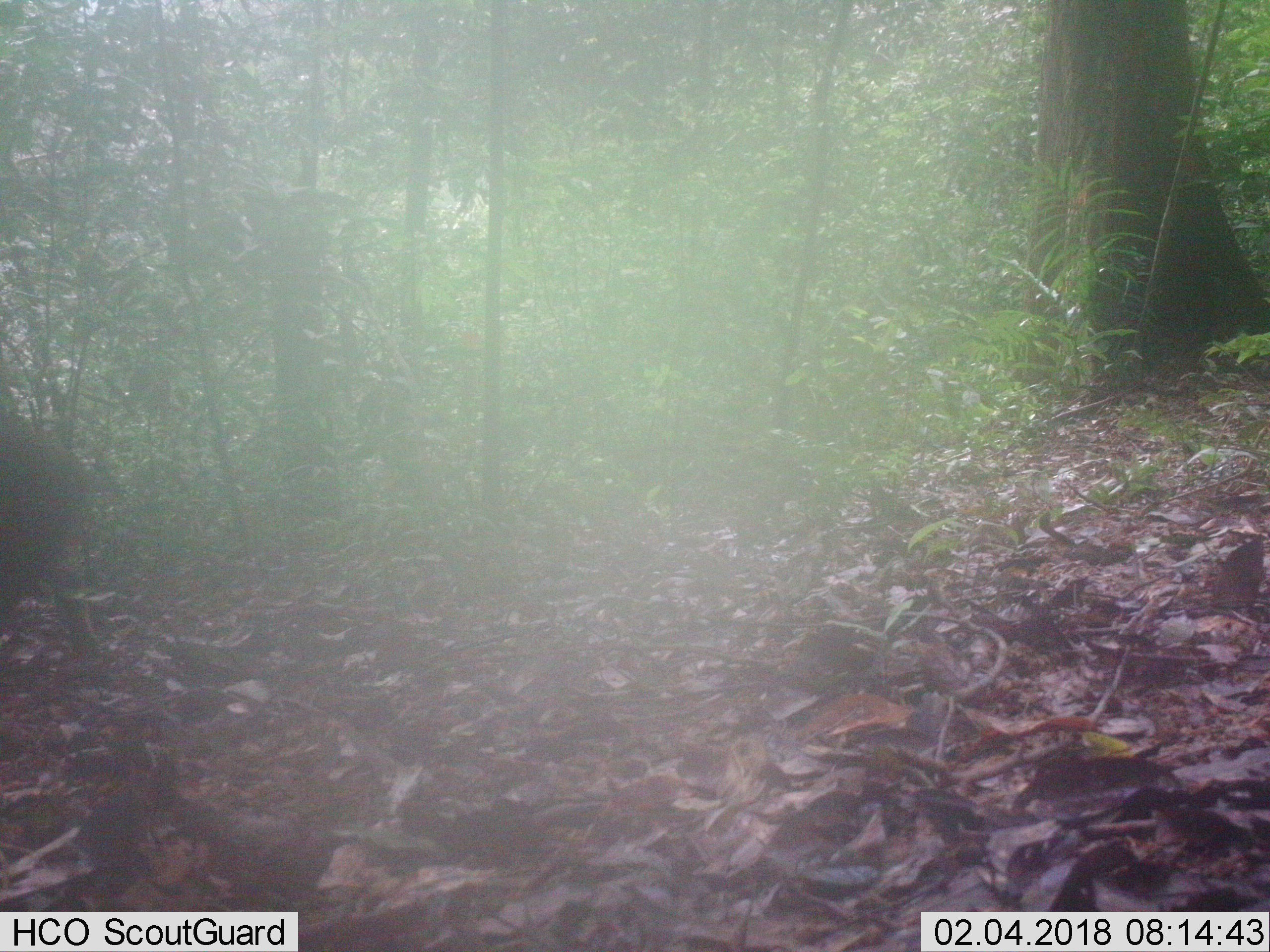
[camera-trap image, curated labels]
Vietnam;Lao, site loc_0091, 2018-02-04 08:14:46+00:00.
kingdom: Animalia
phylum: Chordata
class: Mammalia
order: Artiodactyla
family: Suidae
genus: Sus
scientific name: Sus scrofa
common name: eurasian wild pig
Eurasian wild pig (Sus scrofa). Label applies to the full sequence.